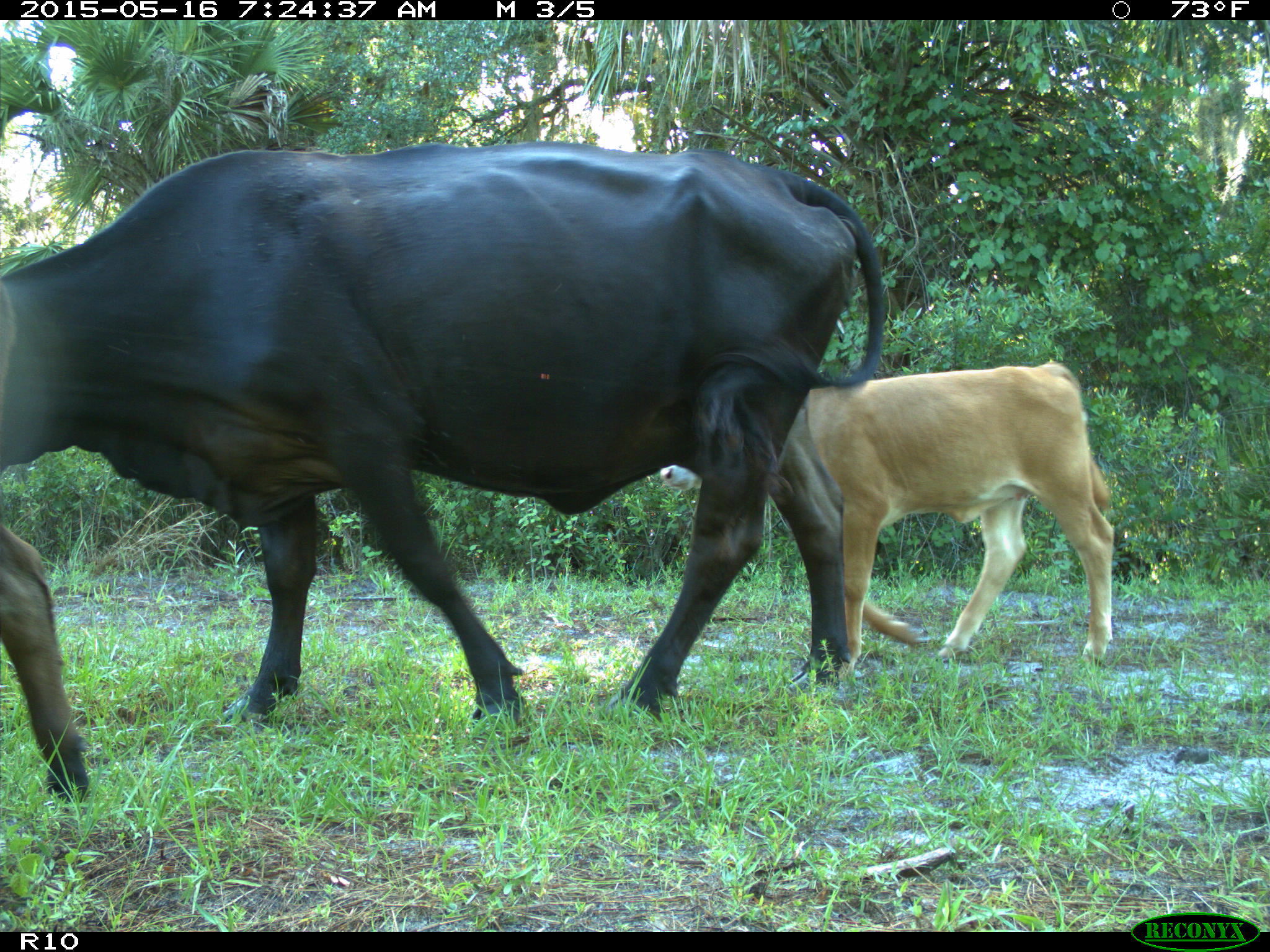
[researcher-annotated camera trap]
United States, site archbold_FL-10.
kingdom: Animalia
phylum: Chordata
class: Mammalia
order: Artiodactyla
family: Bovidae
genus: Bos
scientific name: Bos taurus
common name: domestic cow